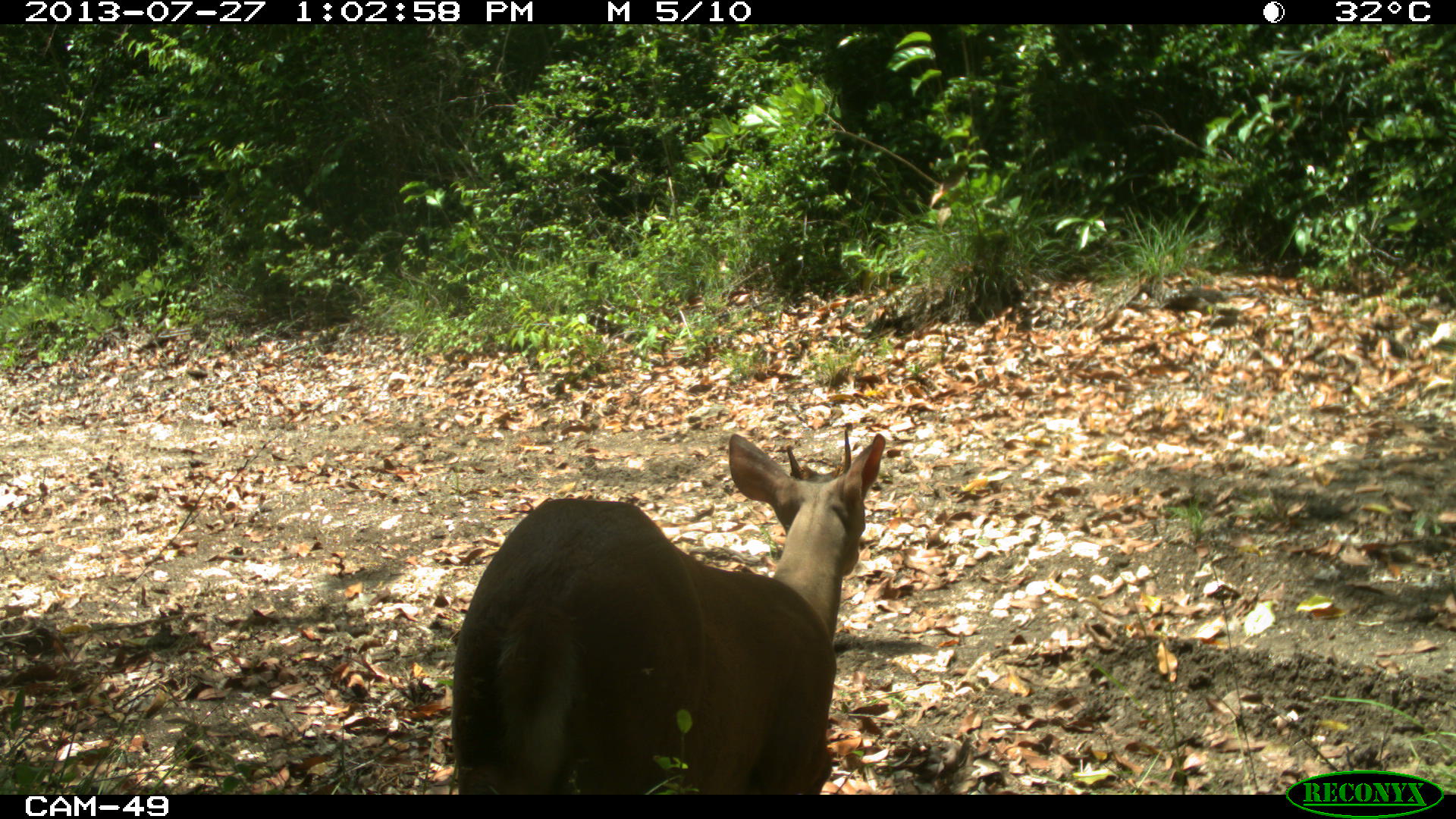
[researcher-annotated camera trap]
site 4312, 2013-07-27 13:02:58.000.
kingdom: Animalia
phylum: Chordata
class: Mammalia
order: Artiodactyla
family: Cervidae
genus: Mazama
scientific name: Mazama temama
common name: central american red brocket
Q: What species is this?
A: Mazama temama (central american red brocket).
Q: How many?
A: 1.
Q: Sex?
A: Male.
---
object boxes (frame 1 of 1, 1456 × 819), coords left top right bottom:
mazama temama: 449 425 887 793